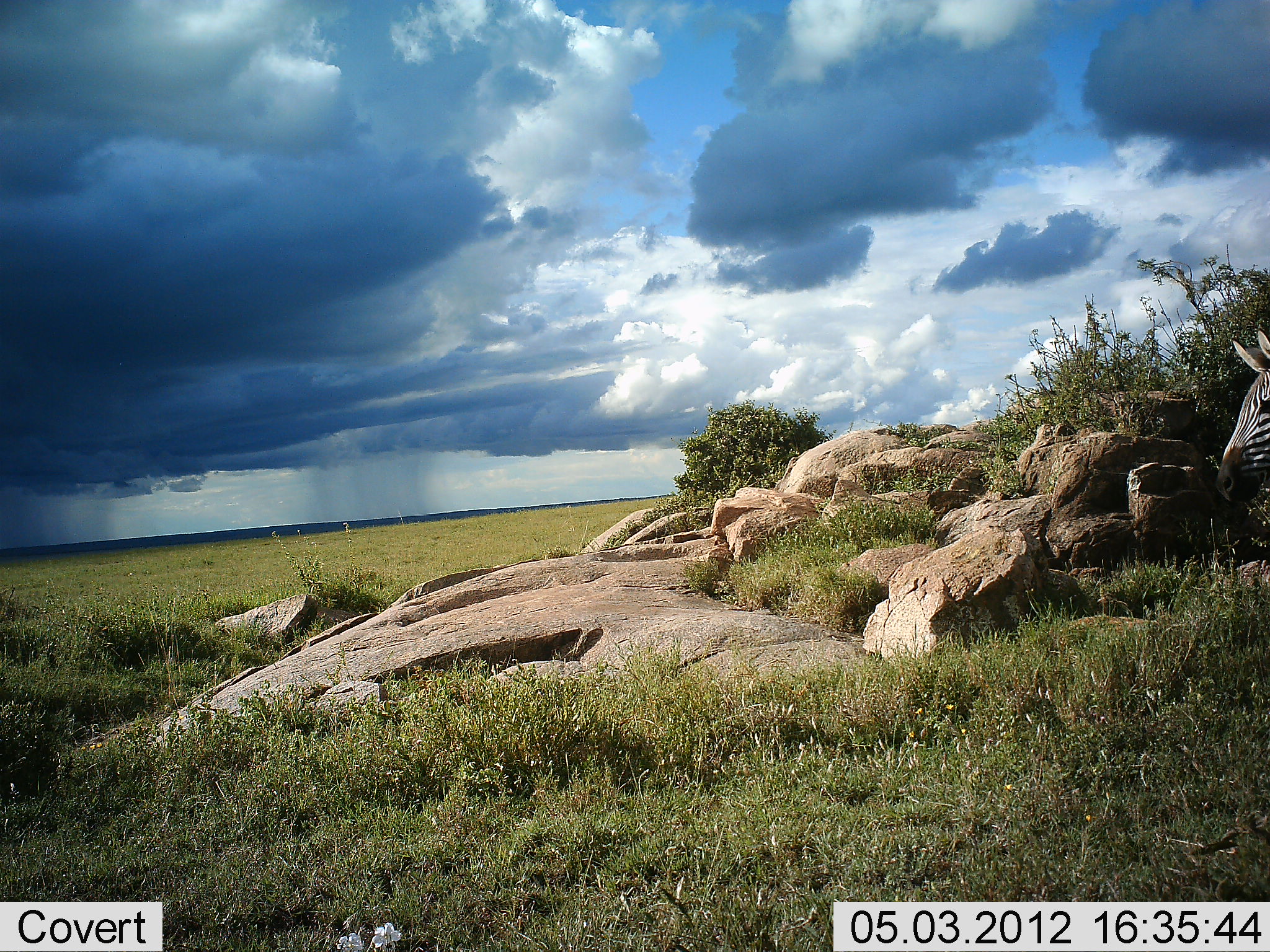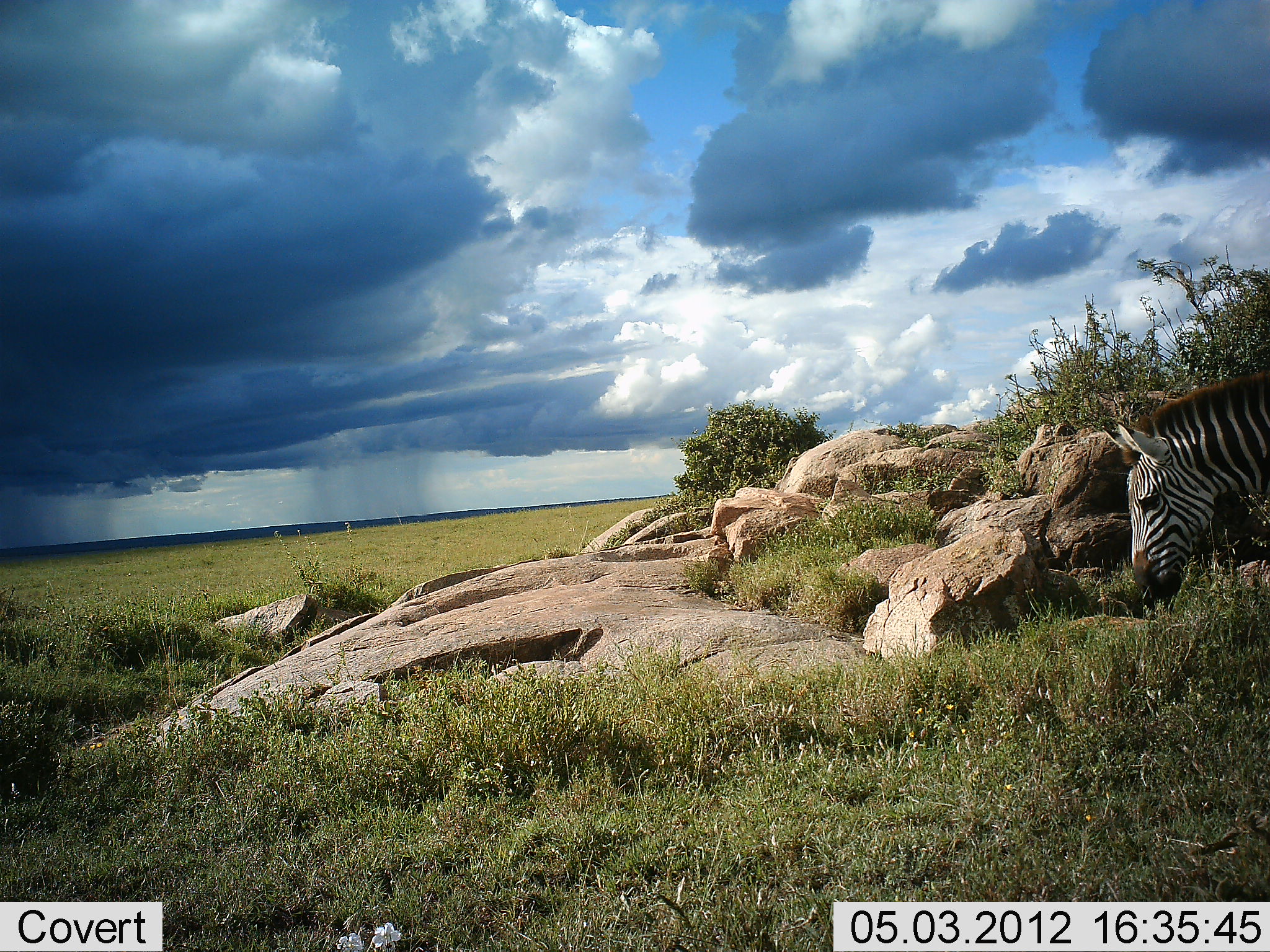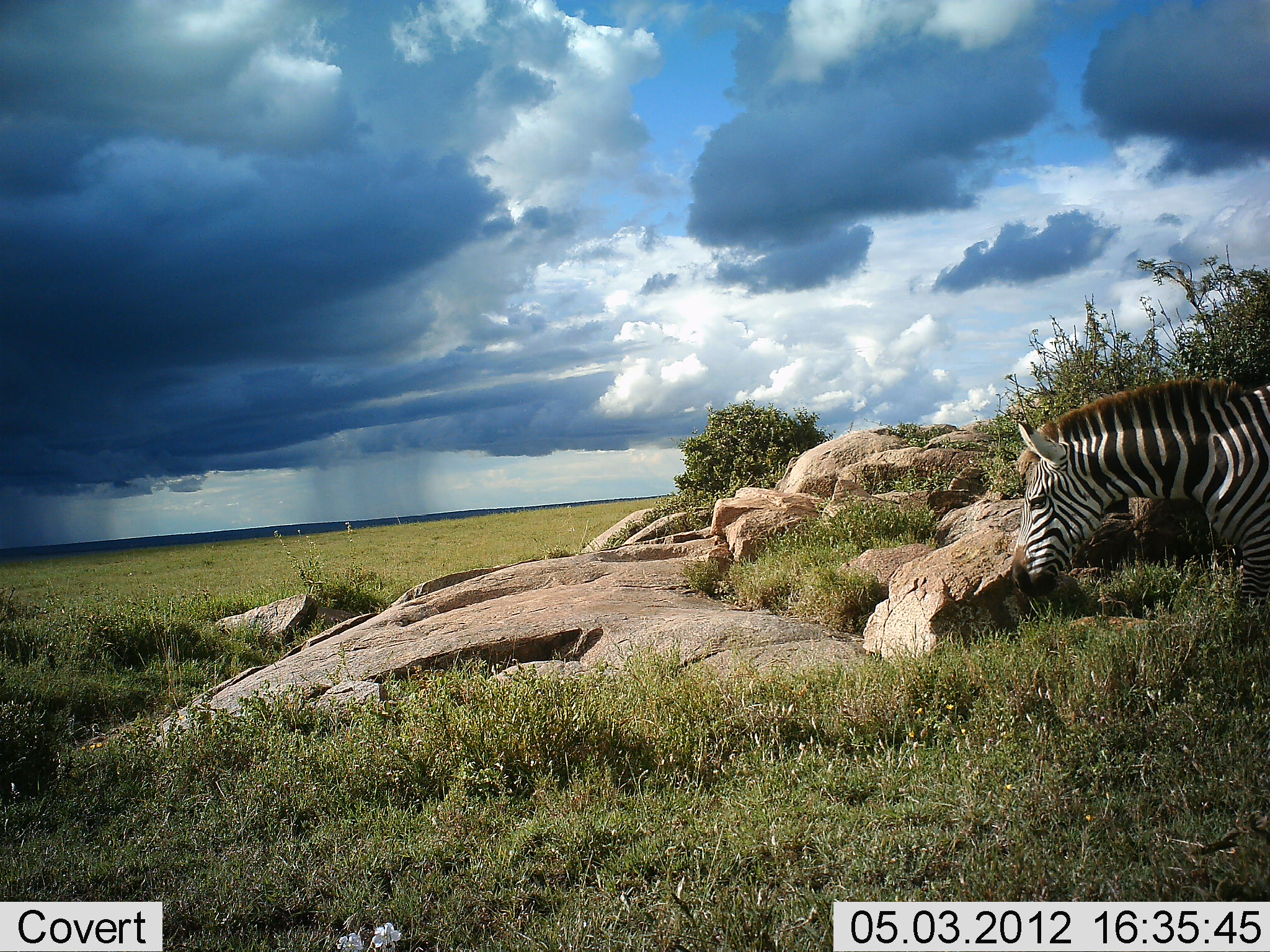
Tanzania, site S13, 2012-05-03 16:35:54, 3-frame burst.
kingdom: Animalia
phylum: Chordata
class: Mammalia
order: Perissodactyla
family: Equidae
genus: Equus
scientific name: Equus quagga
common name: plains zebra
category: zebra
Zebra (plains zebra) (Equus quagga), count 1. Behavior (volunteer vote fractions): standing 0%, resting 0%, moving 100%, interacting 0%. Young present (vote fraction): 0%. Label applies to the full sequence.